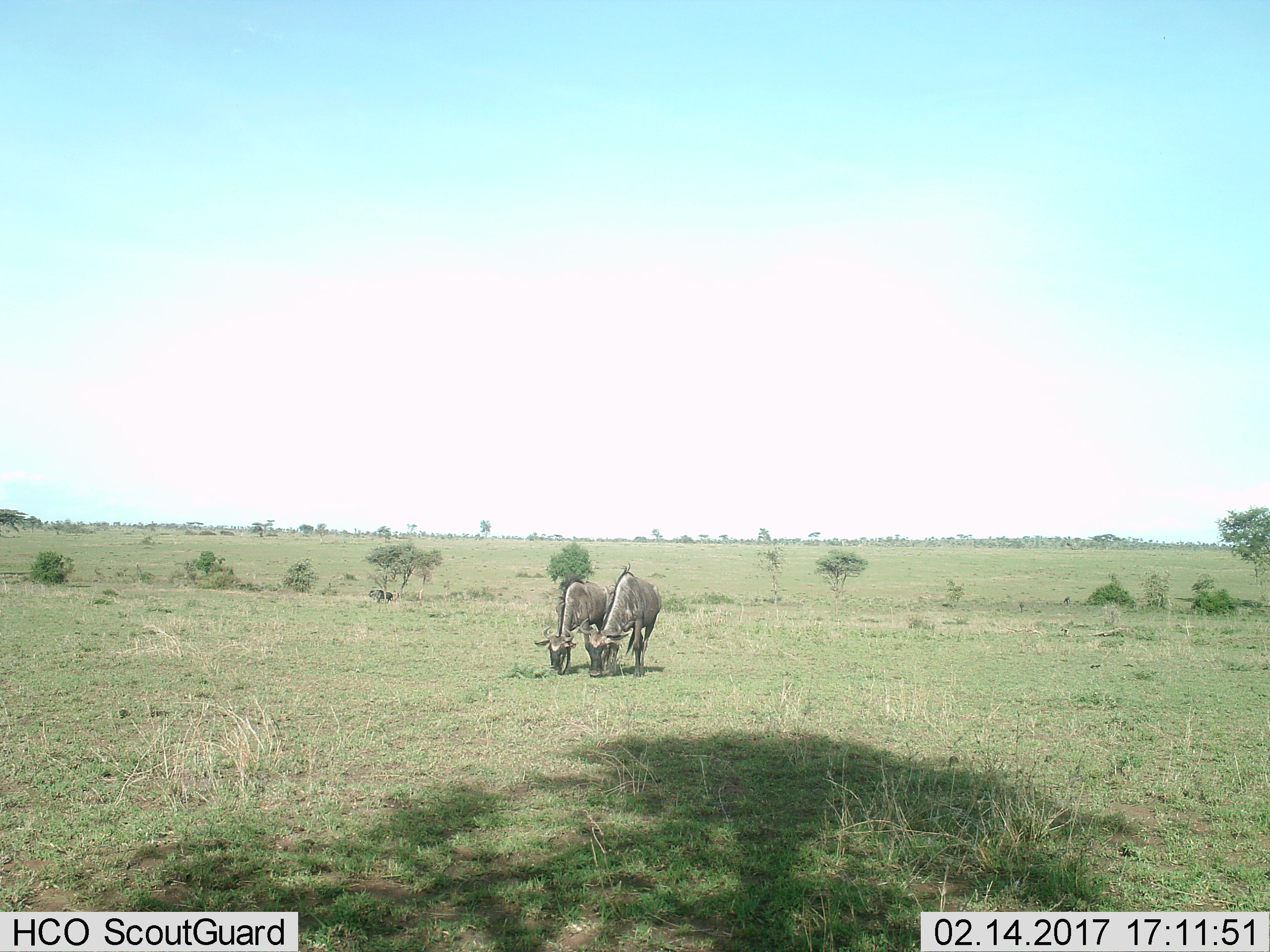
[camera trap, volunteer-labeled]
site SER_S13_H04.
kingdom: Animalia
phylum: Chordata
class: Mammalia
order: Artiodactyla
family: Bovidae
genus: Connochaetes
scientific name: Connochaetes taurinus taurinus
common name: blue wildebeest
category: wildebeestblue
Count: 3.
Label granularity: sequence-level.